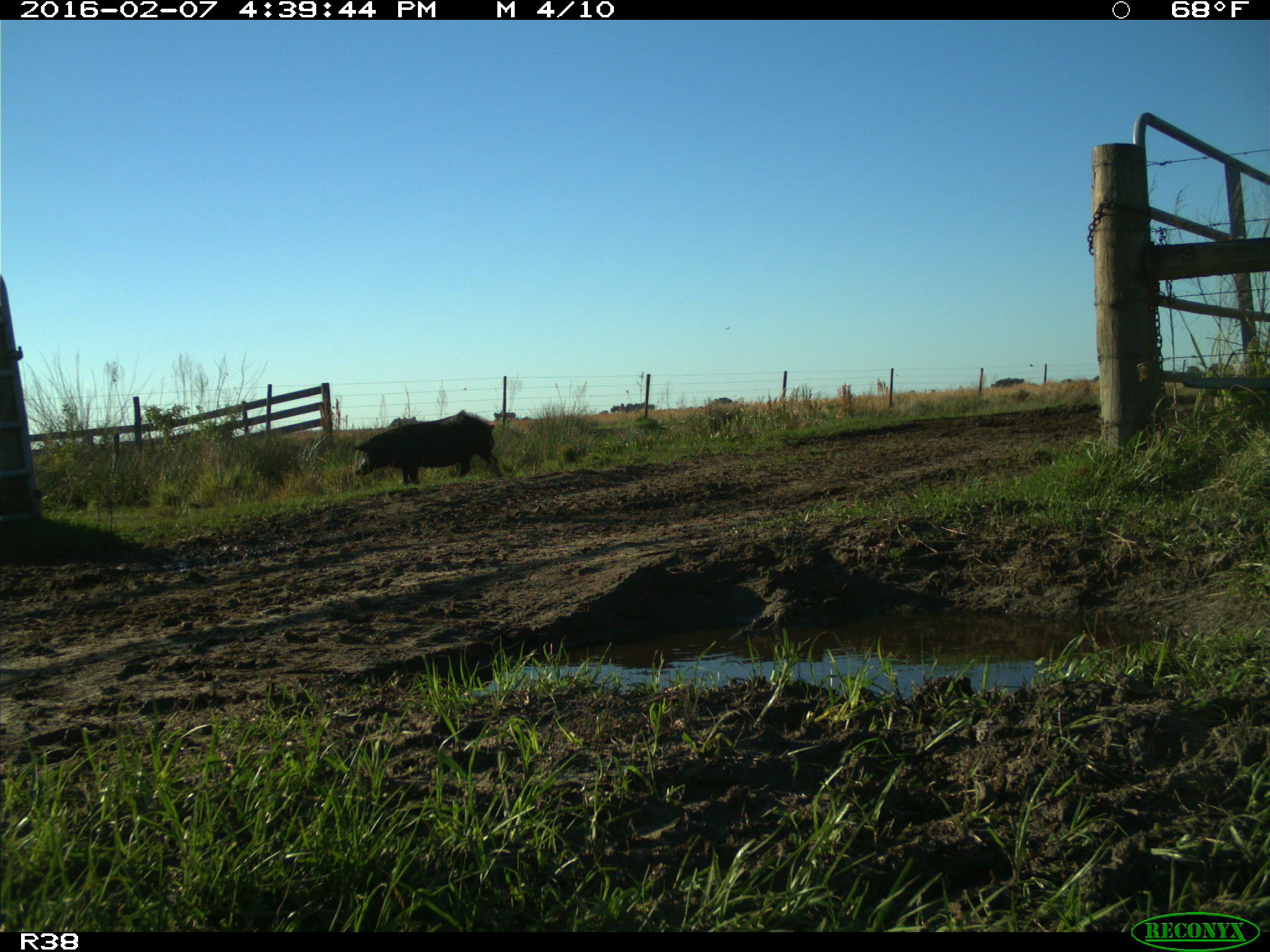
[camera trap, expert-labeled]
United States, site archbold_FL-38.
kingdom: Animalia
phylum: Chordata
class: Mammalia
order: Artiodactyla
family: Suidae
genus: Sus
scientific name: Sus scrofa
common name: wild boar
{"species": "Sus scrofa (wild boar)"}